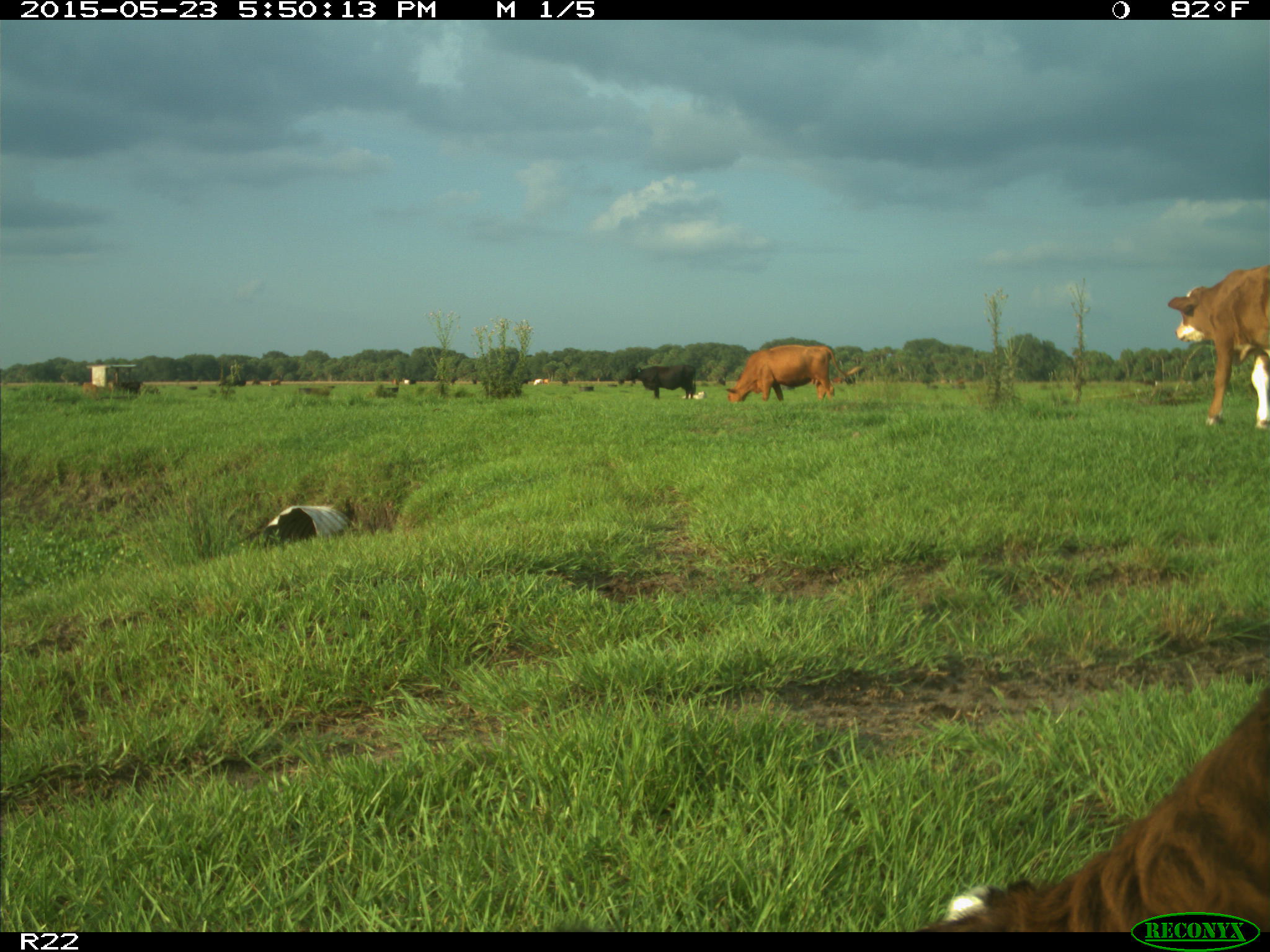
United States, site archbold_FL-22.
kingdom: Animalia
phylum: Chordata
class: Mammalia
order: Artiodactyla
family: Bovidae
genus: Bos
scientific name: Bos taurus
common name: domestic cow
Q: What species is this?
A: Bos taurus (domestic cow).